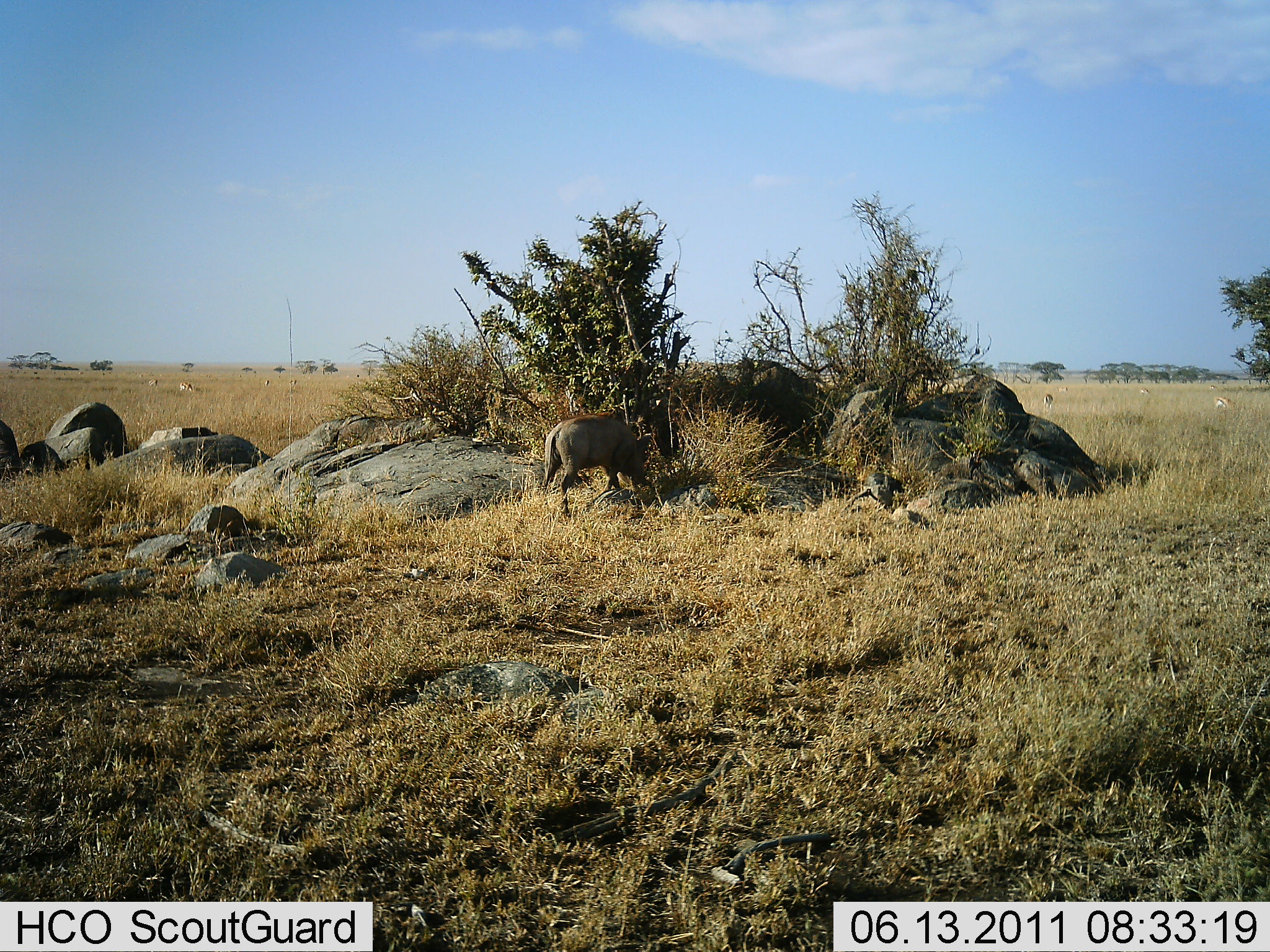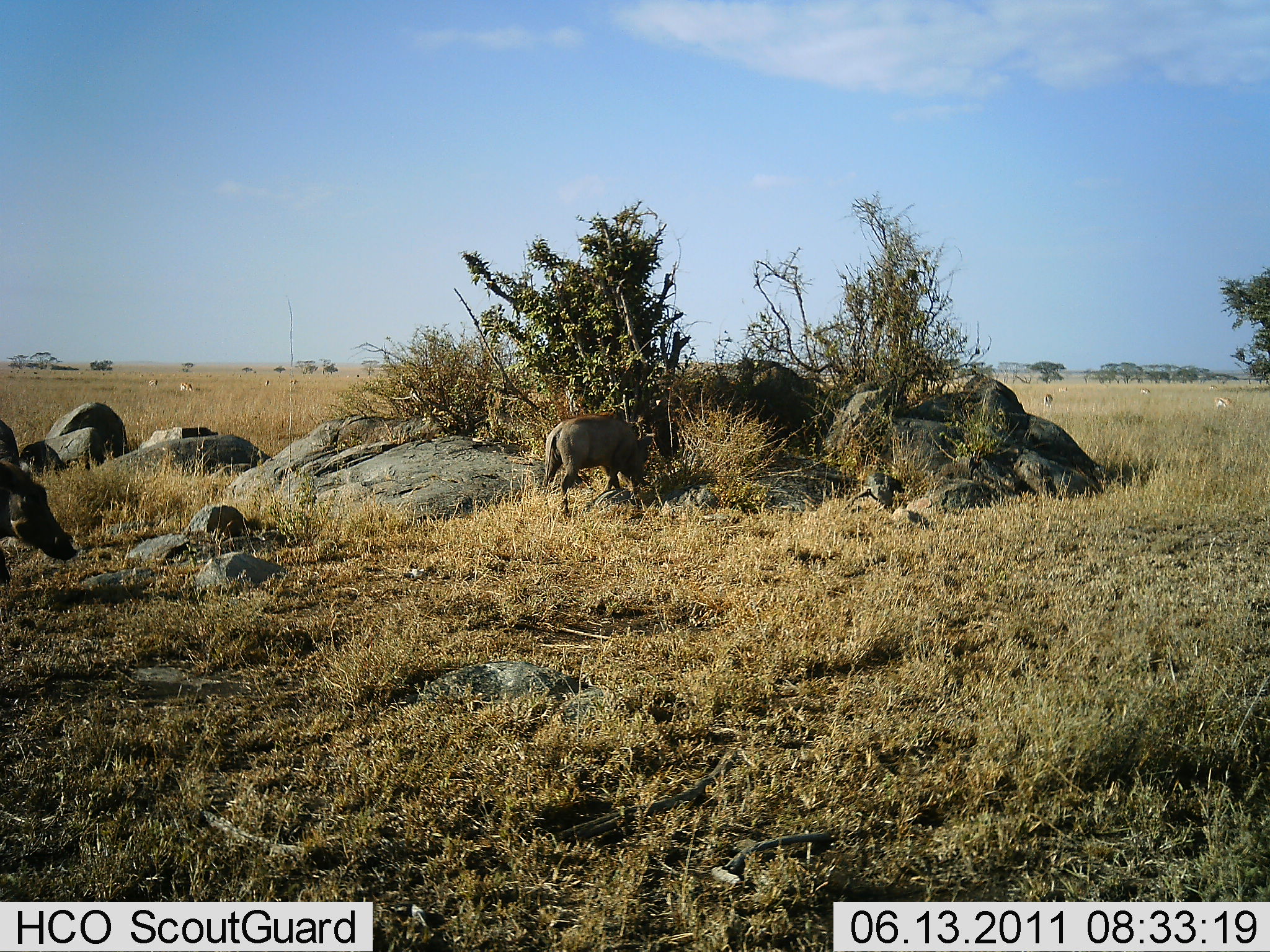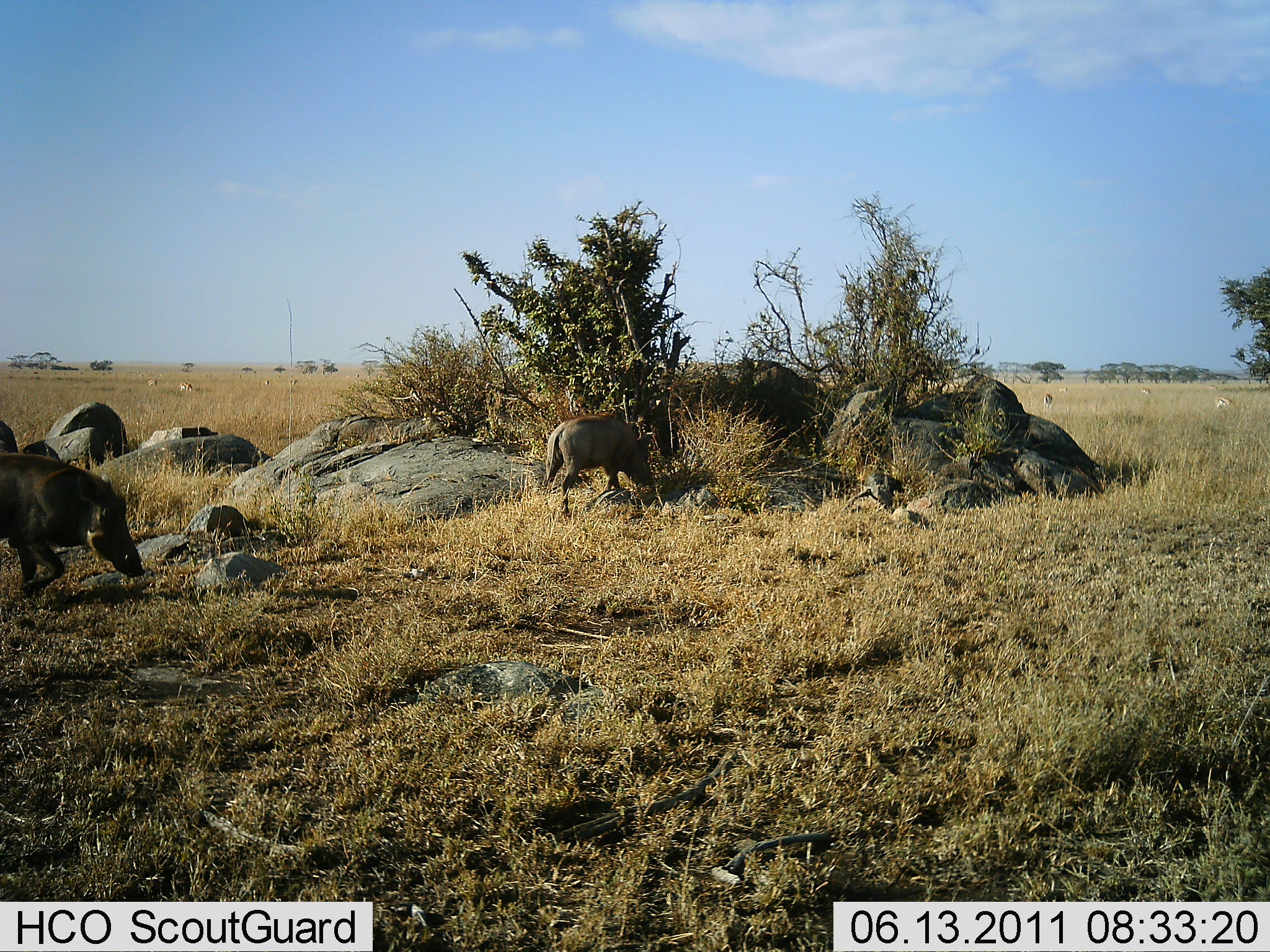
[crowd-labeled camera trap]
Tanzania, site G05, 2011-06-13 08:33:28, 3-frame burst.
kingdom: Animalia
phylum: Chordata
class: Mammalia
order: Artiodactyla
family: Suidae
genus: Phacochoerus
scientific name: Phacochoerus africanus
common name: warthog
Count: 2.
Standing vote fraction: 46%.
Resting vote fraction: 8%.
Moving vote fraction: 77%.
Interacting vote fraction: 8%.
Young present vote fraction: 8%.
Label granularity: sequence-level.